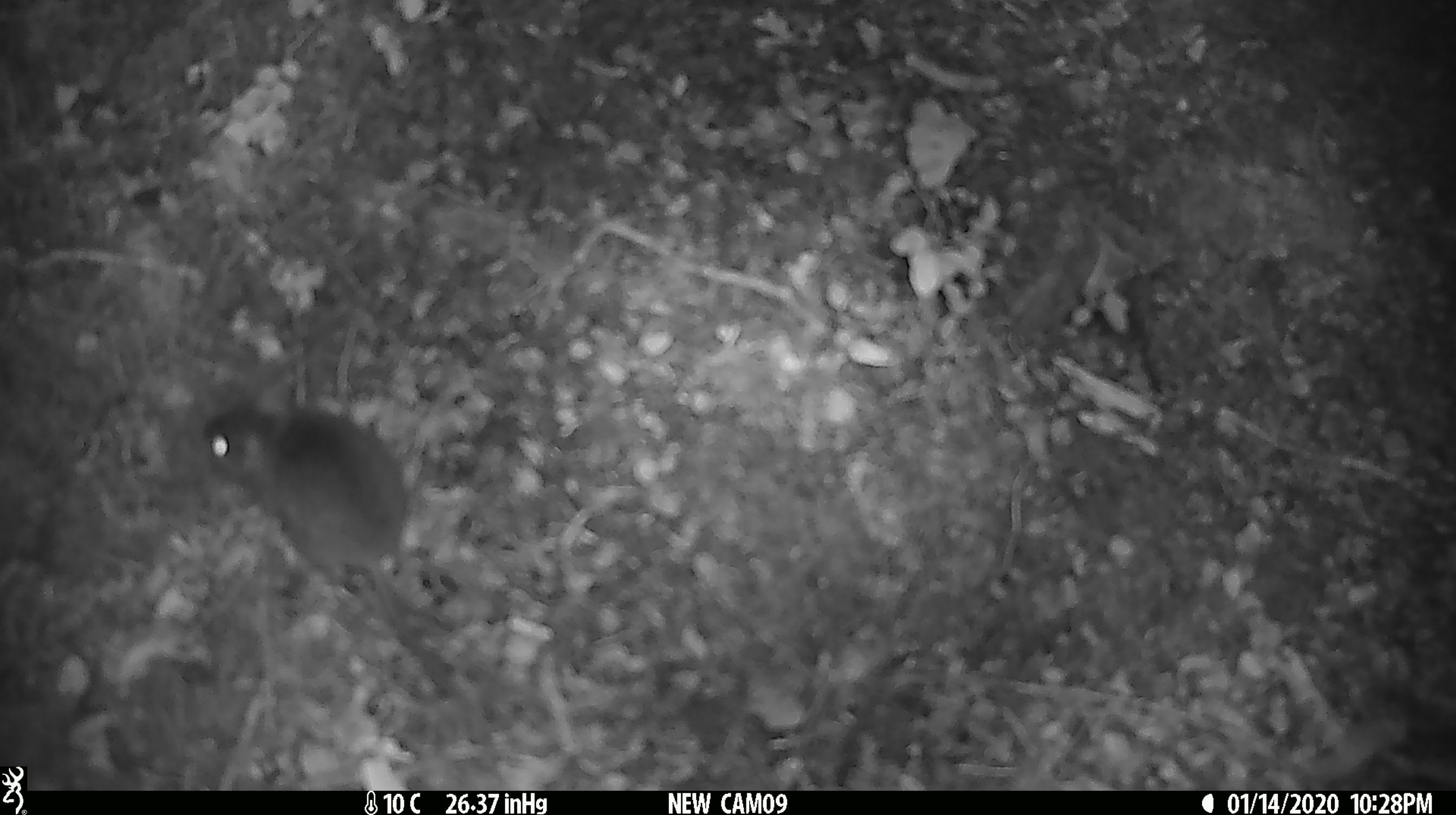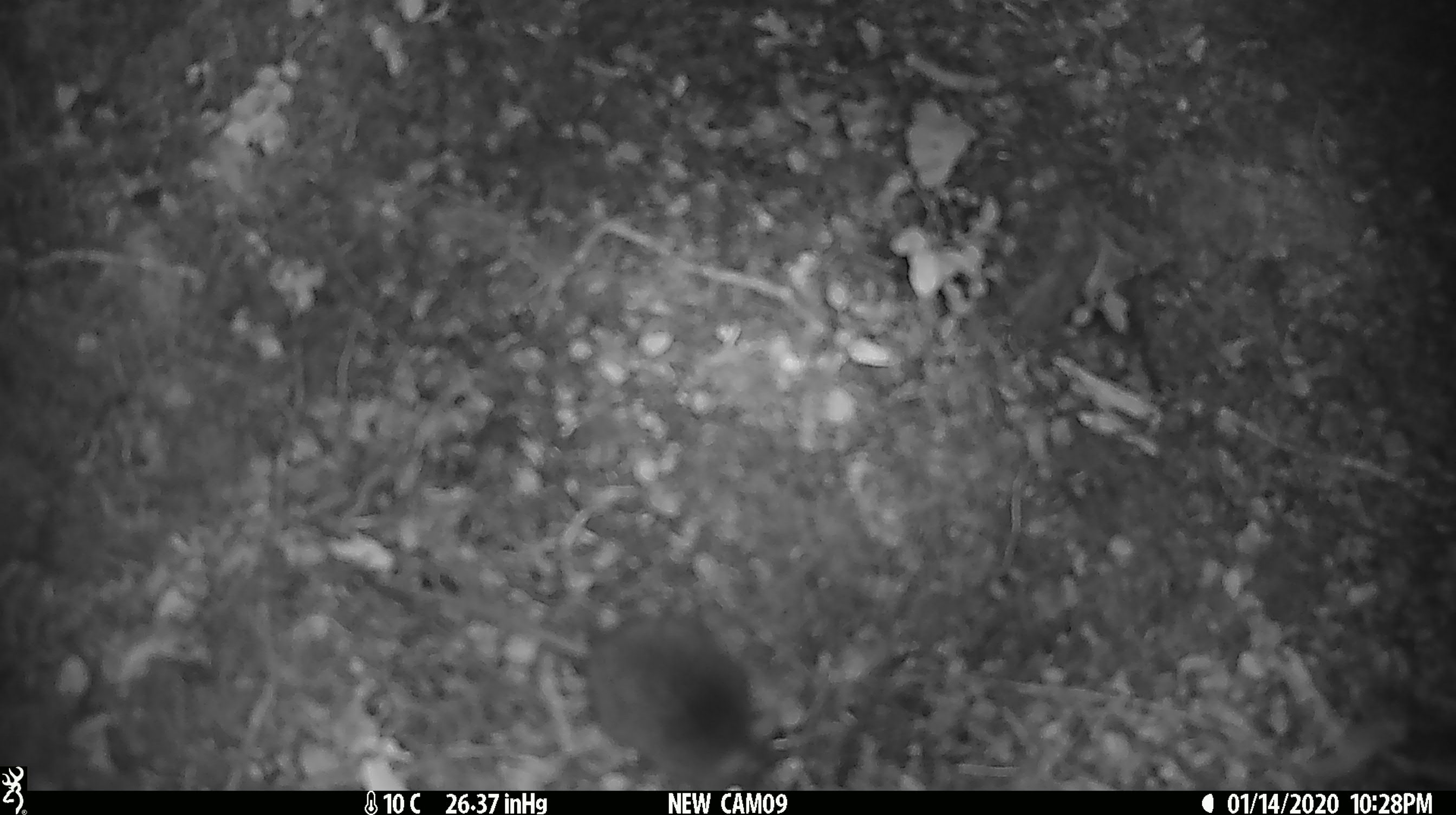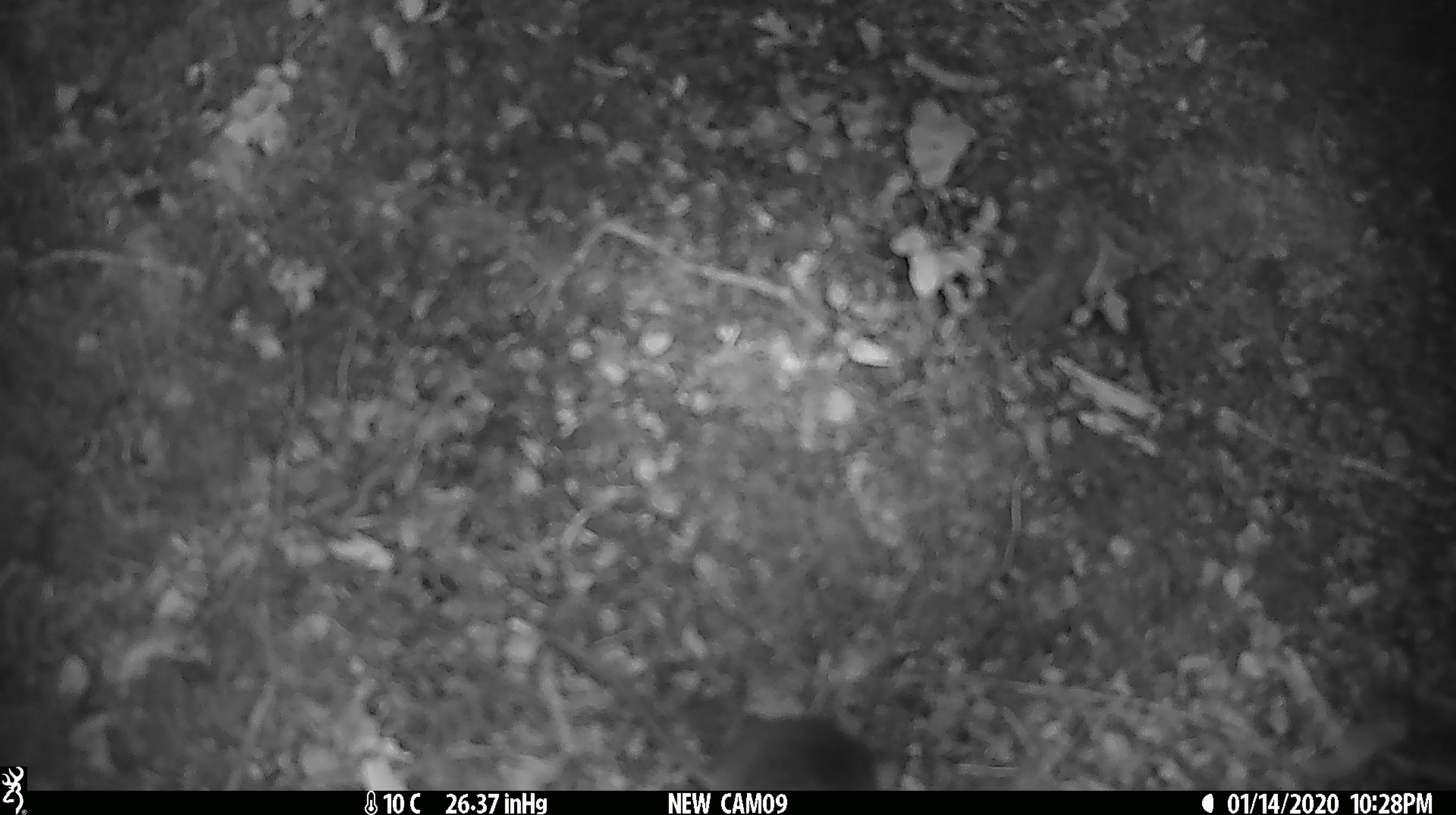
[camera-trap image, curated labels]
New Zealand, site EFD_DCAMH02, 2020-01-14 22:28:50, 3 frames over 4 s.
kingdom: Animalia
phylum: Chordata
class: Mammalia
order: Rodentia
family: Muridae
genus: Mus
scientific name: Mus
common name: mouse